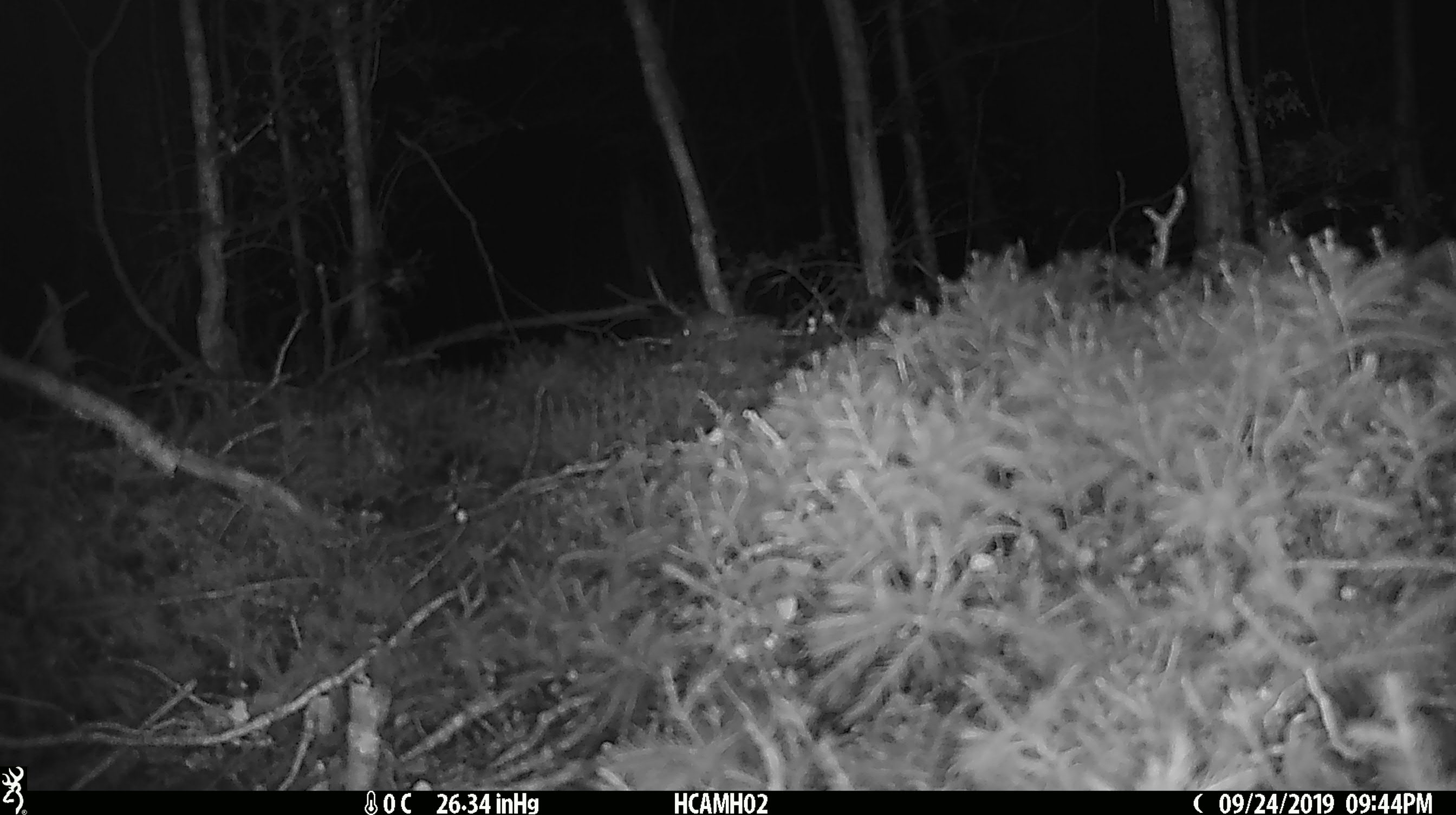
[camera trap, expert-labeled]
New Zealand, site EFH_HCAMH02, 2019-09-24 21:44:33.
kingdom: Animalia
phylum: Chordata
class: Mammalia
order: Rodentia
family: Muridae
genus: Mus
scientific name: Mus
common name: mouse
Mouse (Mus).